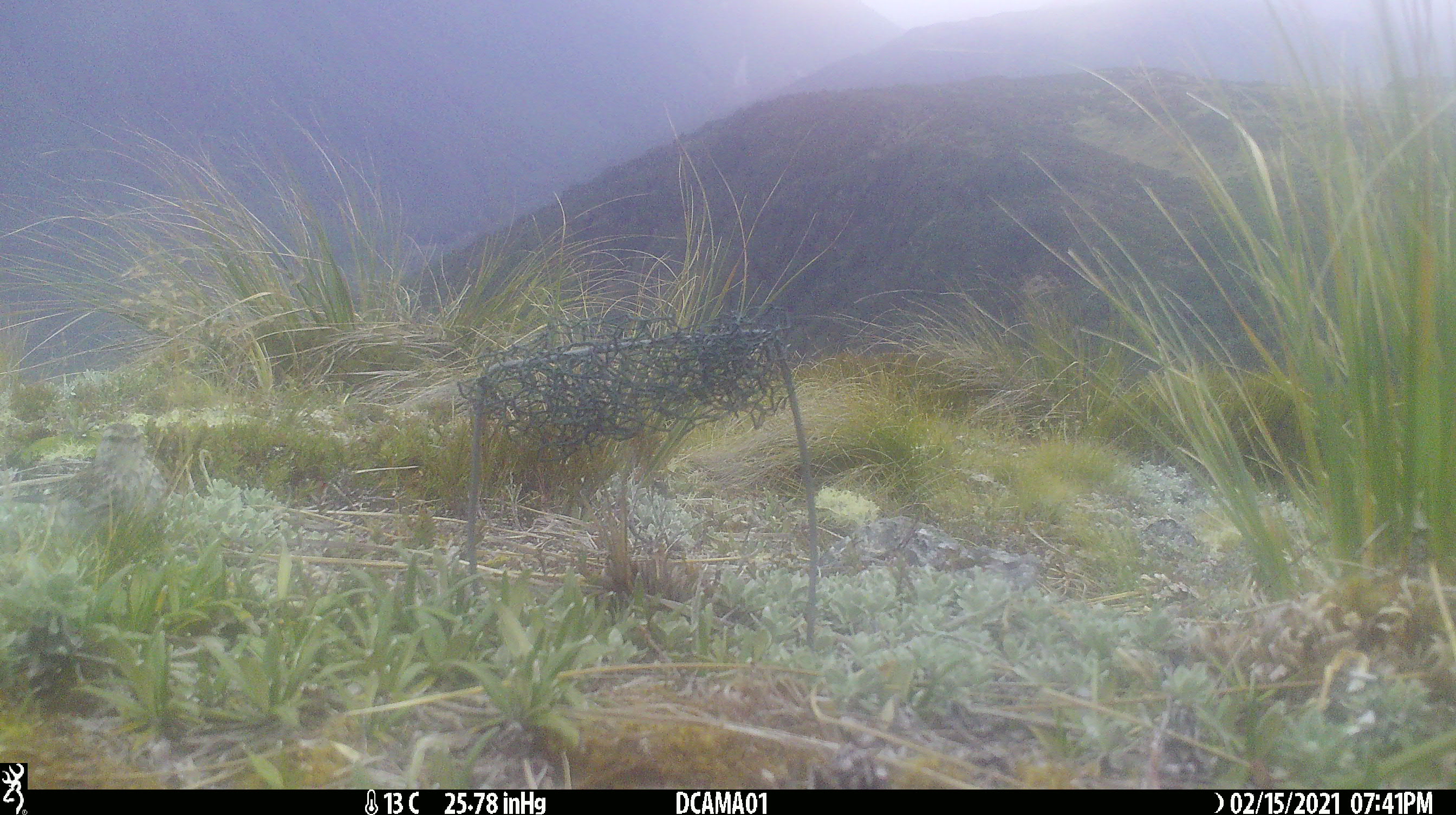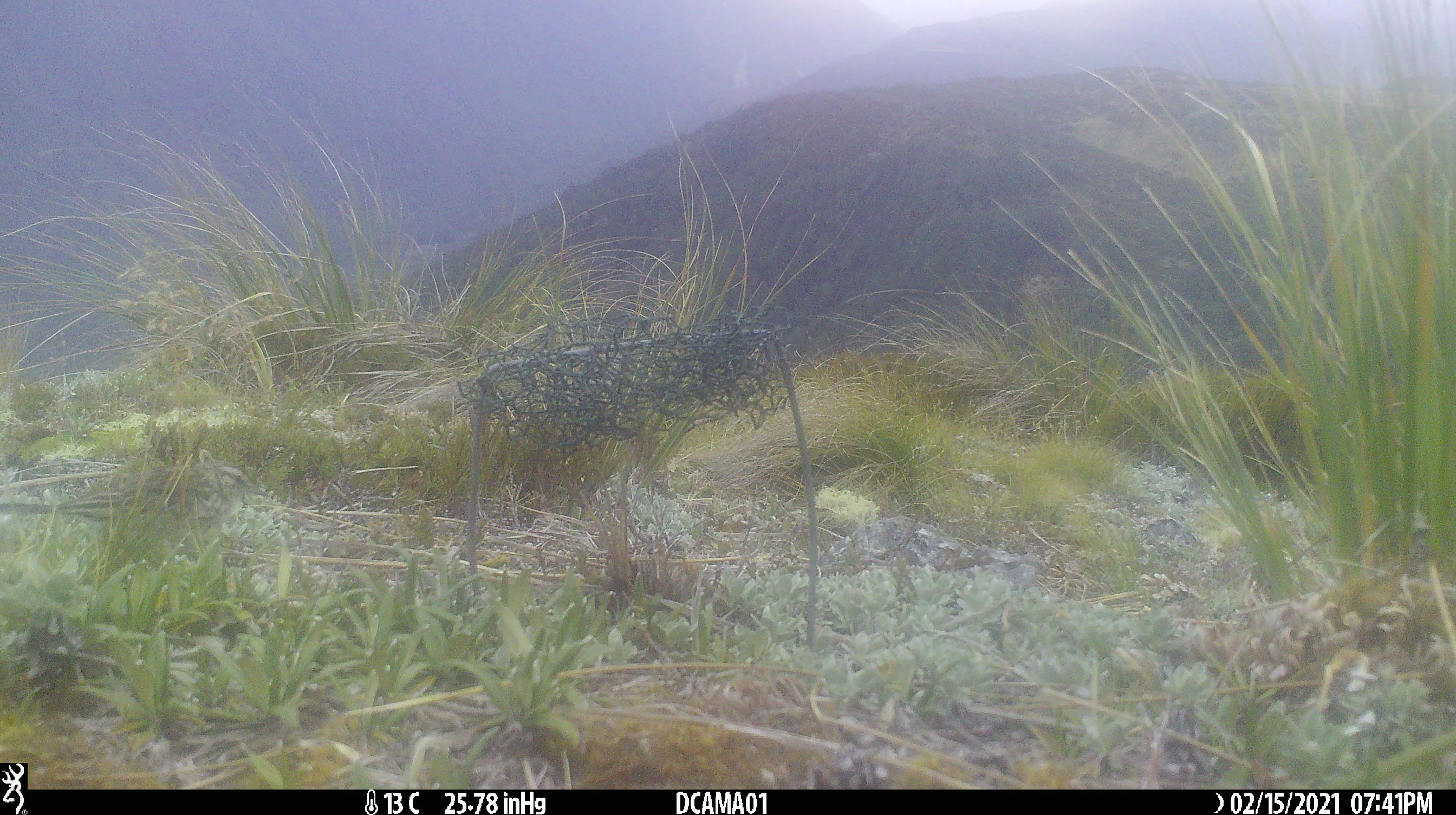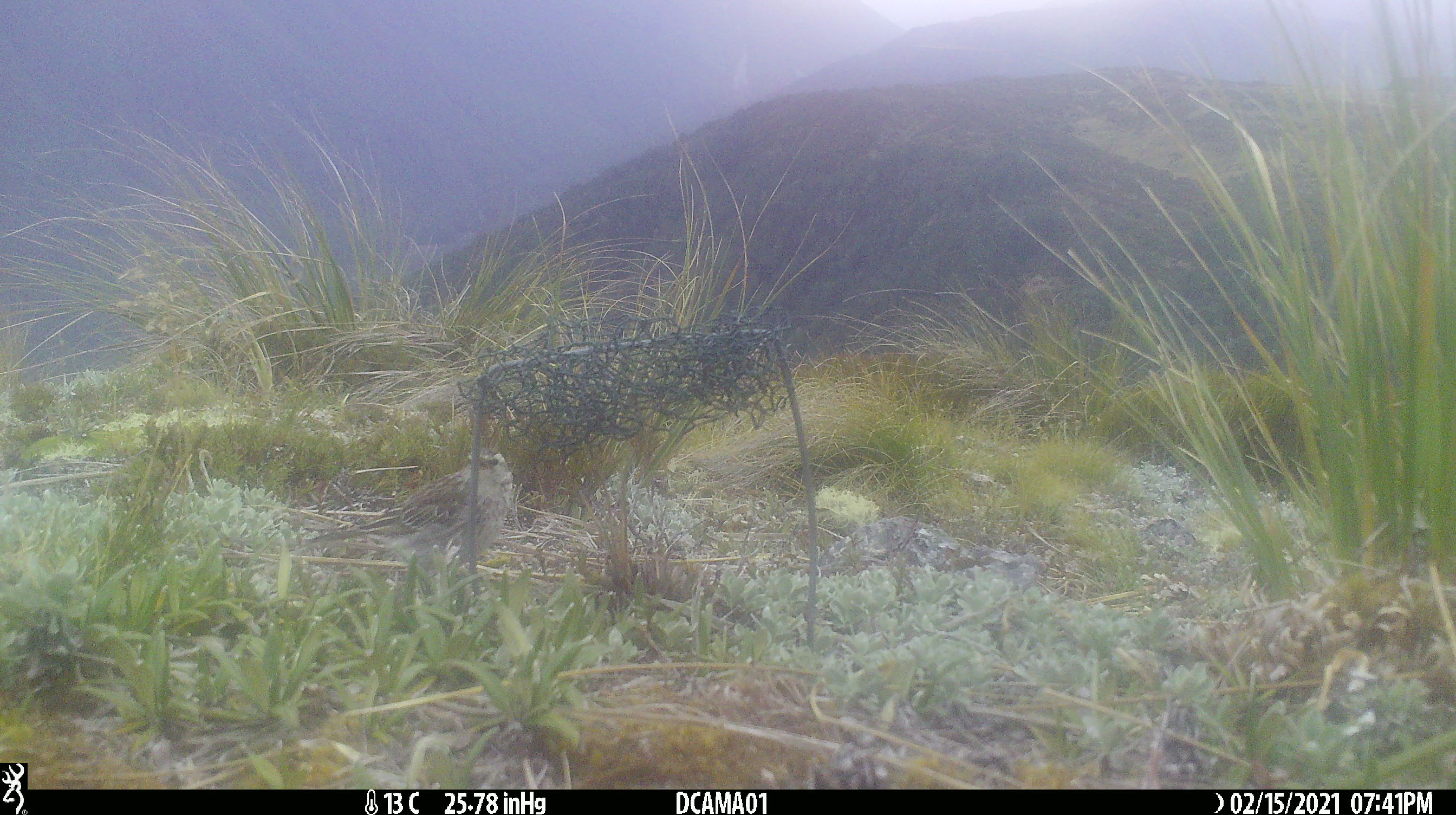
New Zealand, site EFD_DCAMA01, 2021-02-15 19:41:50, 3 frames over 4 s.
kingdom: Animalia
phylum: Chordata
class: Aves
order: Passeriformes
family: Motacillidae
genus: Anthus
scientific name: Anthus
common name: pipit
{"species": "pipit (Anthus)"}